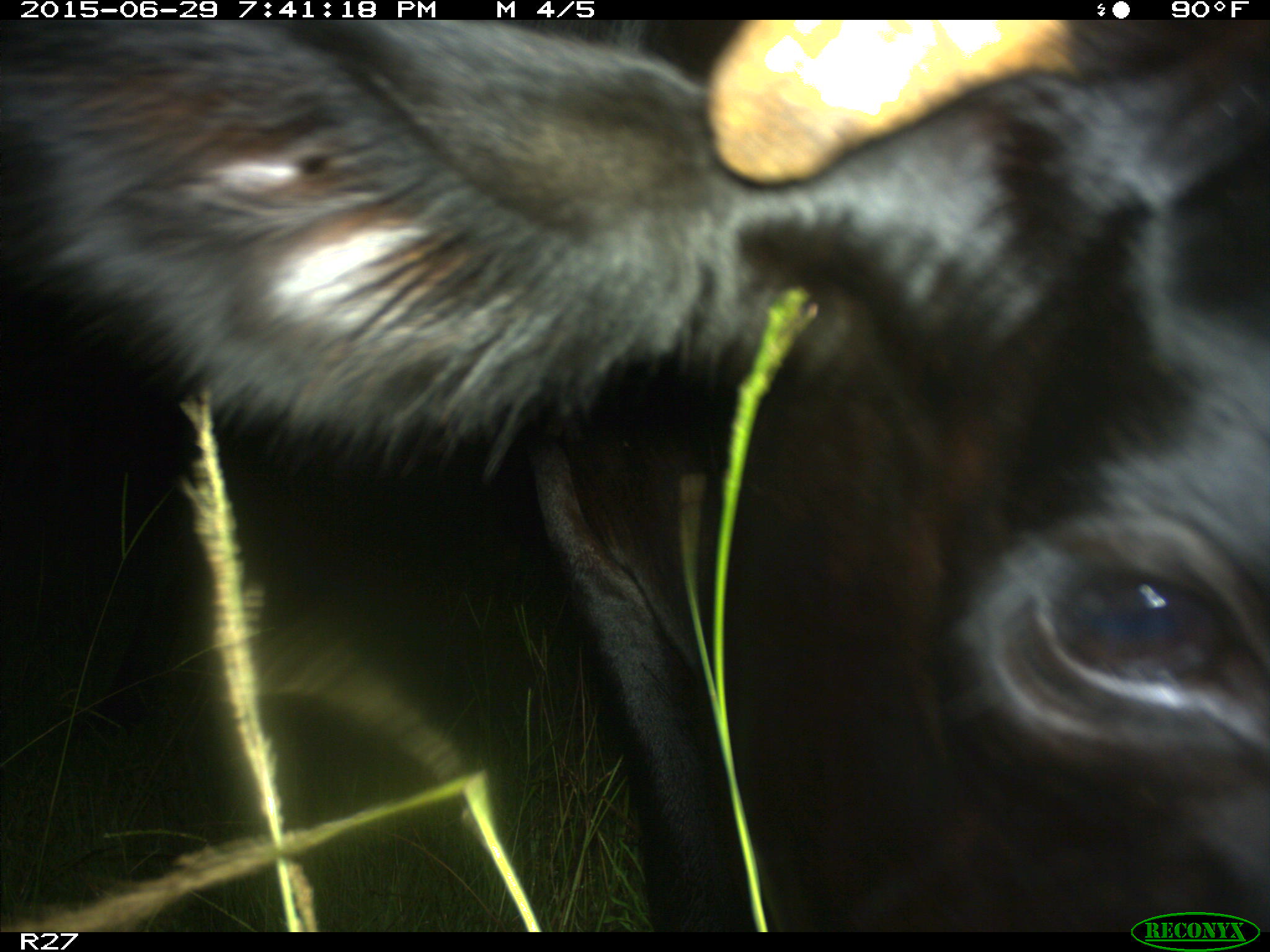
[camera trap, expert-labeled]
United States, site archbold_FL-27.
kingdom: Animalia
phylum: Chordata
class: Mammalia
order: Artiodactyla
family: Bovidae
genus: Bos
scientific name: Bos taurus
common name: domestic cow